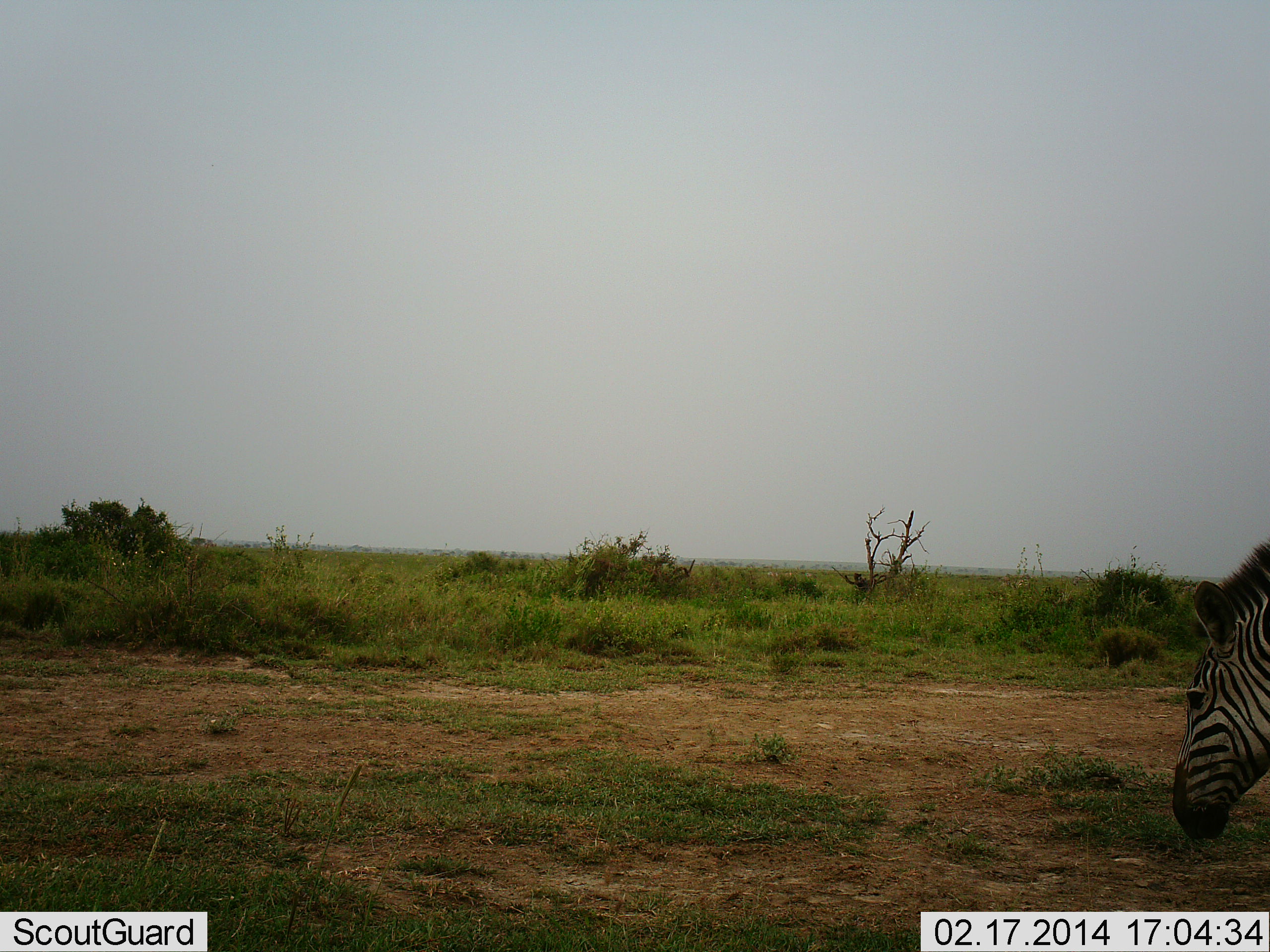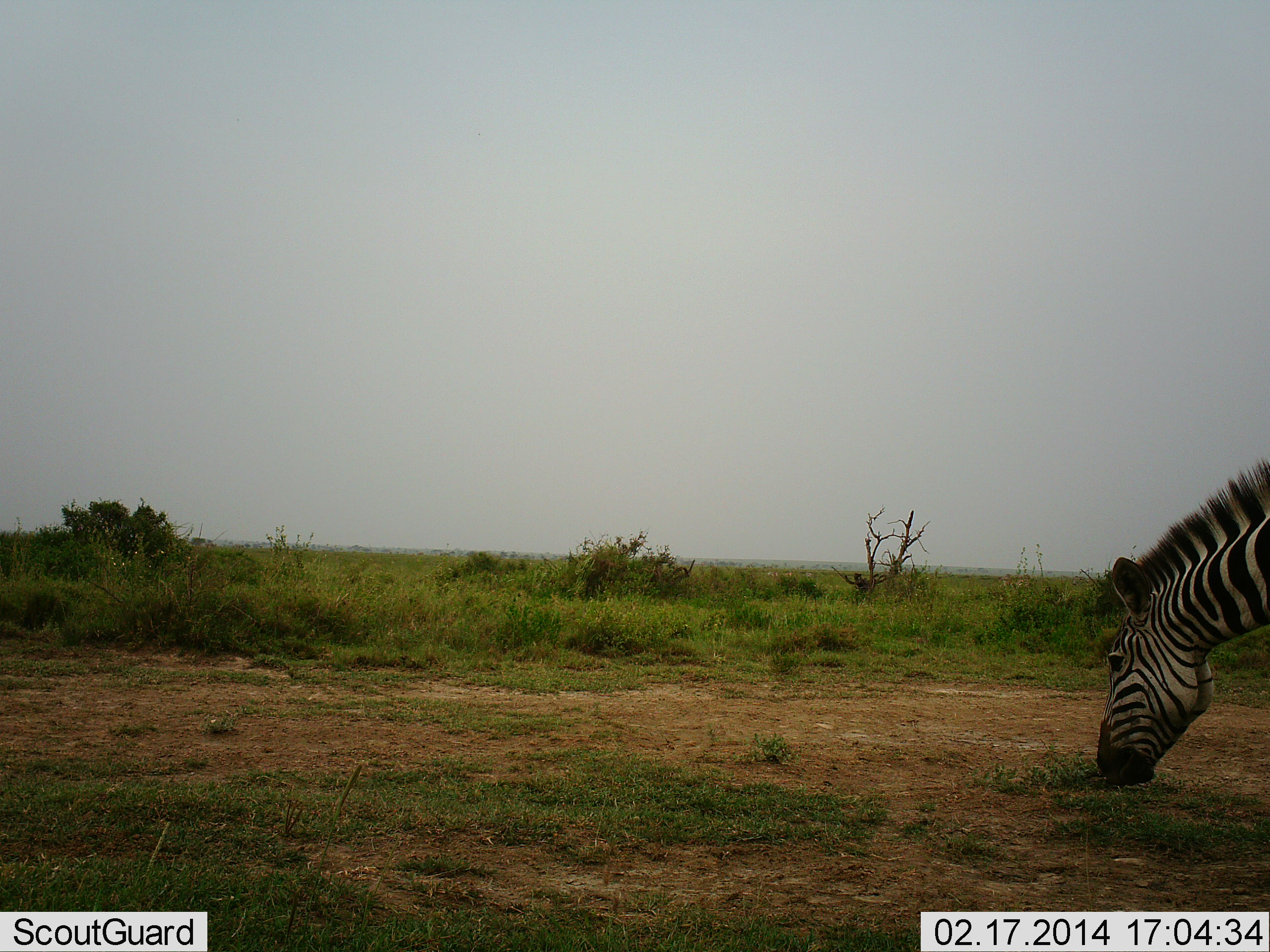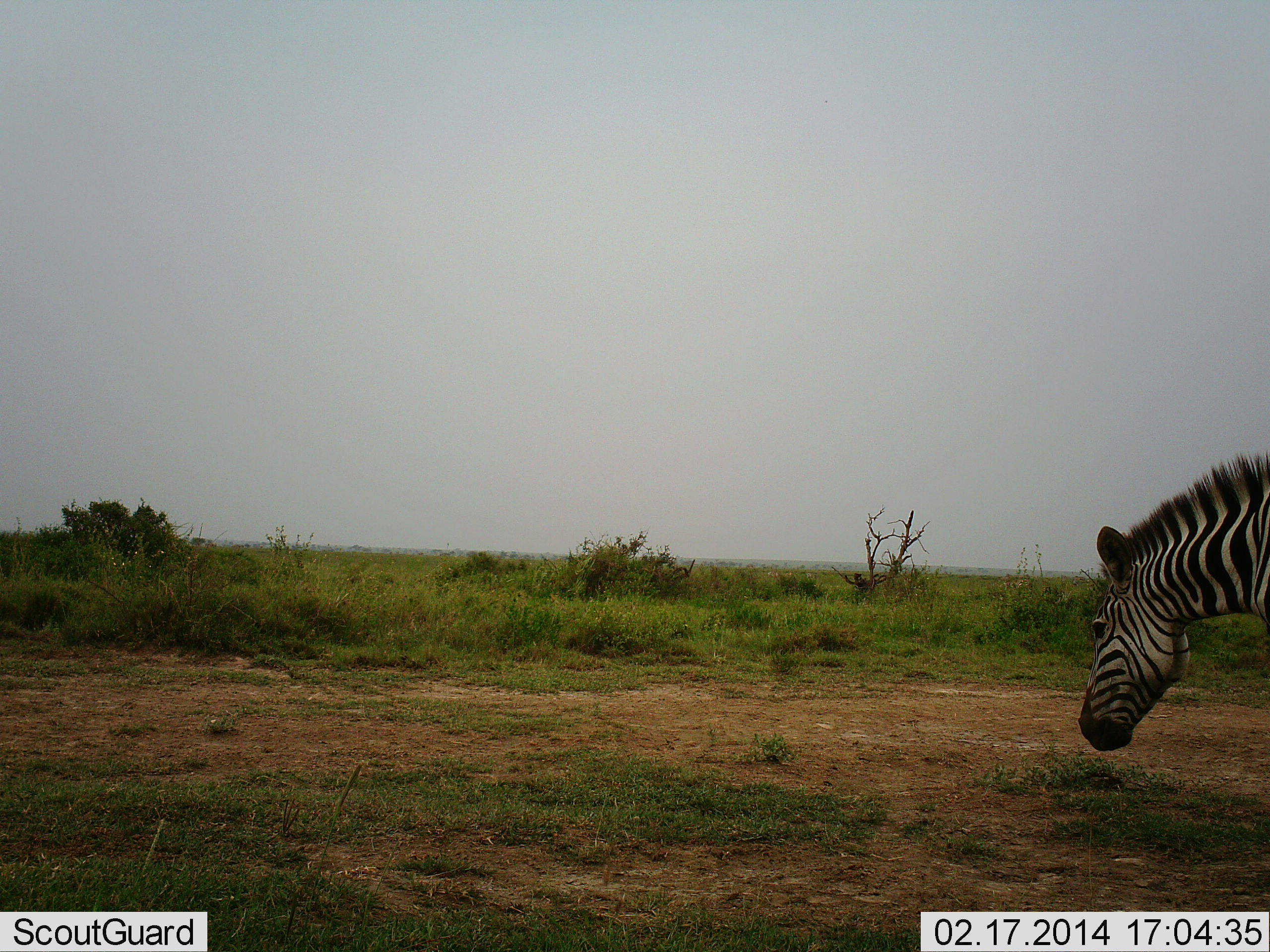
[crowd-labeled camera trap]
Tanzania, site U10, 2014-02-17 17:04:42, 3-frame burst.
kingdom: Animalia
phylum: Chordata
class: Mammalia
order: Perissodactyla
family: Equidae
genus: Equus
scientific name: Equus quagga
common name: plains zebra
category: zebra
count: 1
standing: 10%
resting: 0%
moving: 10%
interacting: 0%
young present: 0%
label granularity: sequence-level